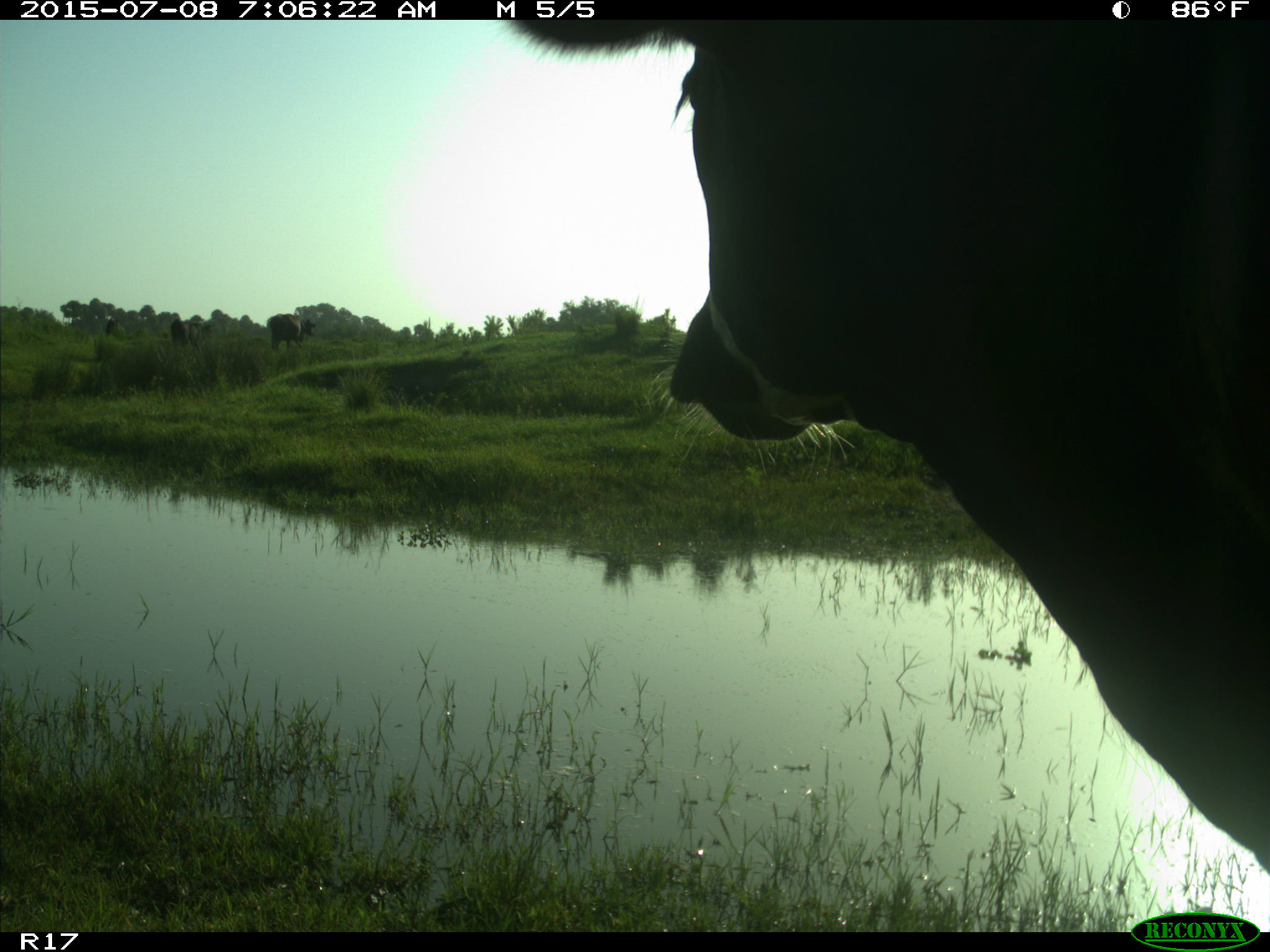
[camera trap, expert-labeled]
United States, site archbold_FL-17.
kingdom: Animalia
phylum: Chordata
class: Mammalia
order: Artiodactyla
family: Bovidae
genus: Bos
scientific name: Bos taurus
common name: domestic cow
Bos taurus (domestic cow).